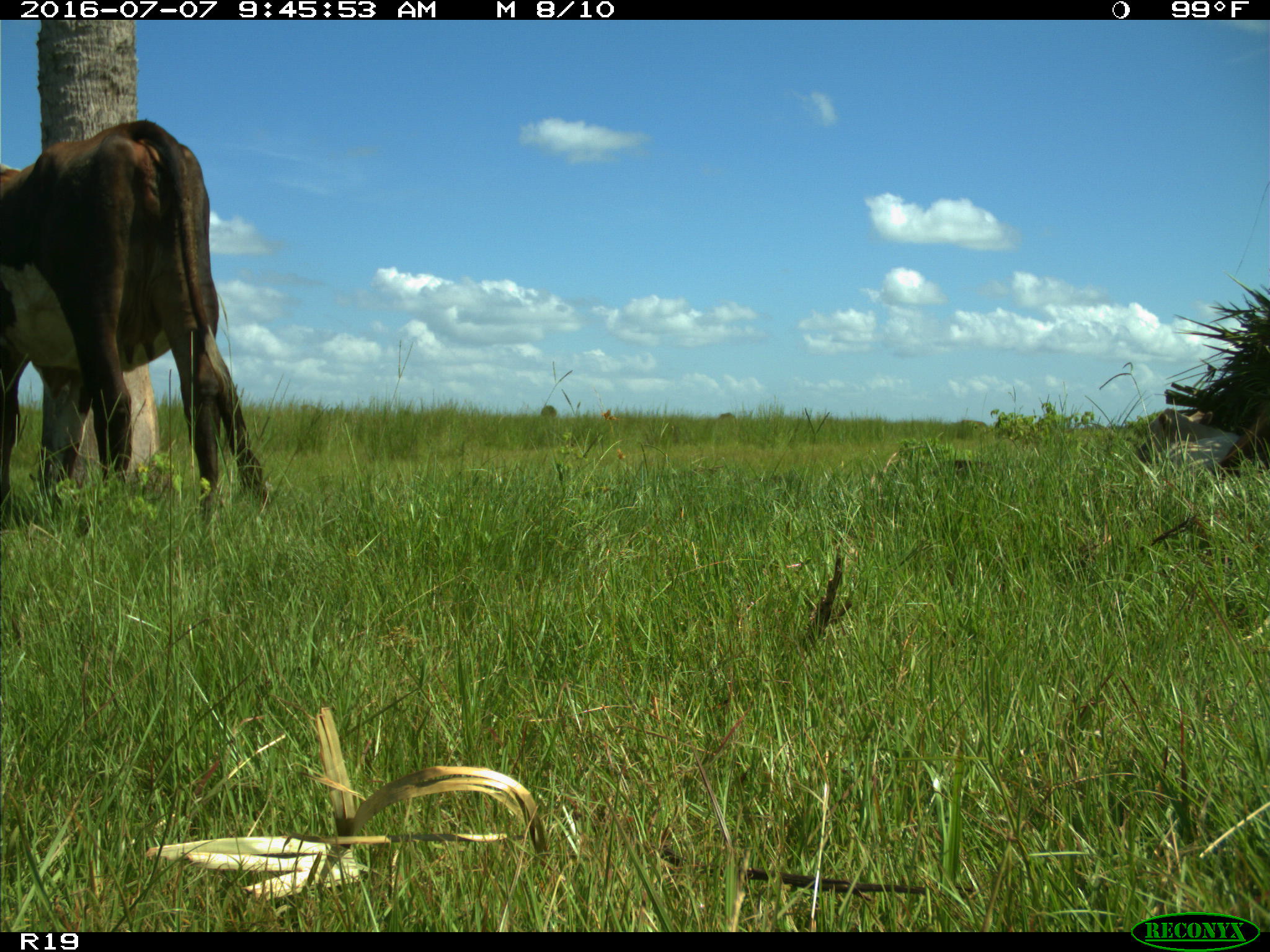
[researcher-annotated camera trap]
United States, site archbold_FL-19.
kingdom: Animalia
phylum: Chordata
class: Mammalia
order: Artiodactyla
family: Bovidae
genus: Bos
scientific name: Bos taurus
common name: domestic cow